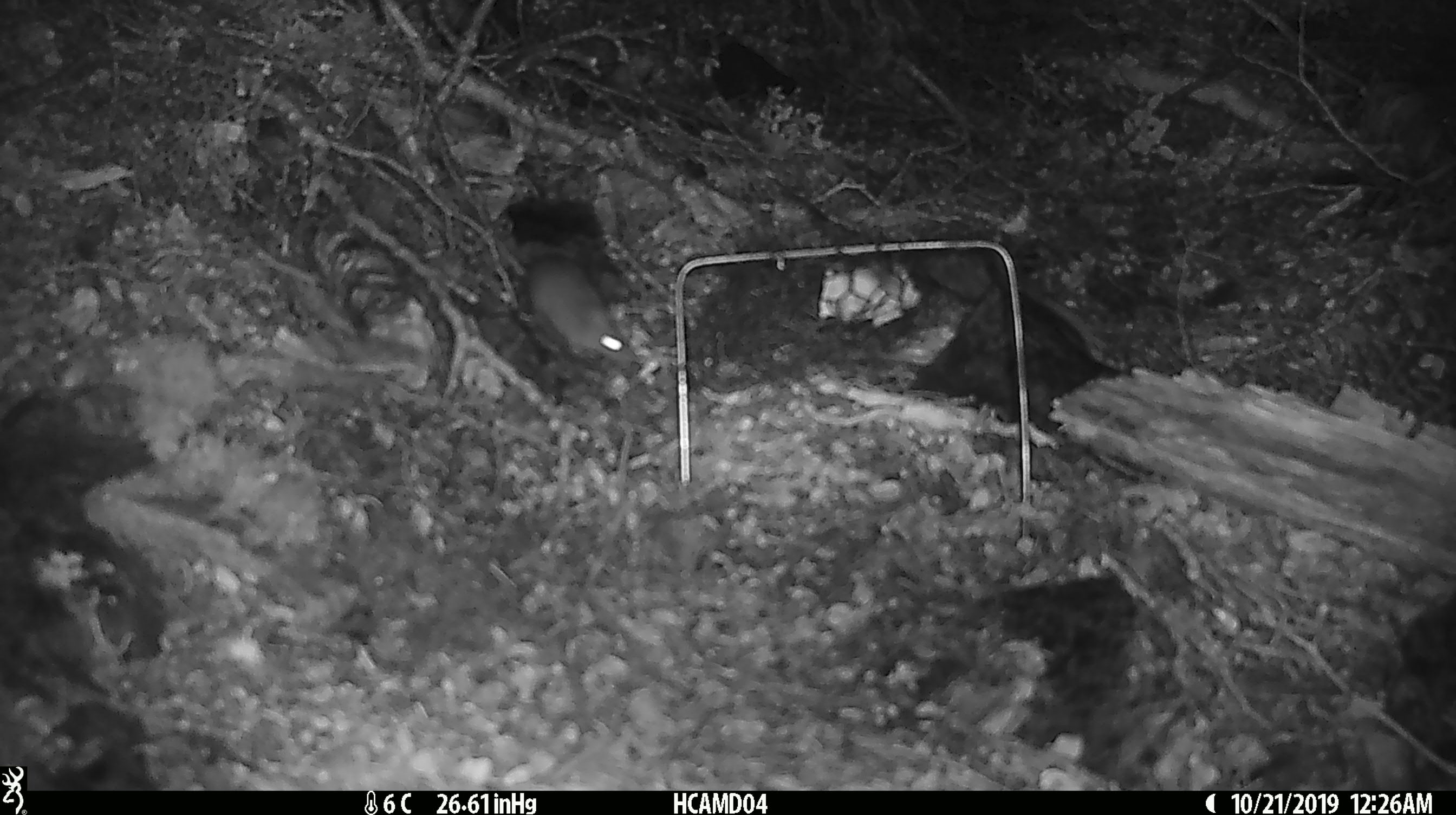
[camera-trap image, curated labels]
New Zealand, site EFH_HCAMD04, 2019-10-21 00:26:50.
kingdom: Animalia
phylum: Chordata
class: Mammalia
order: Rodentia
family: Muridae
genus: Mus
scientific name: Mus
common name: mouse